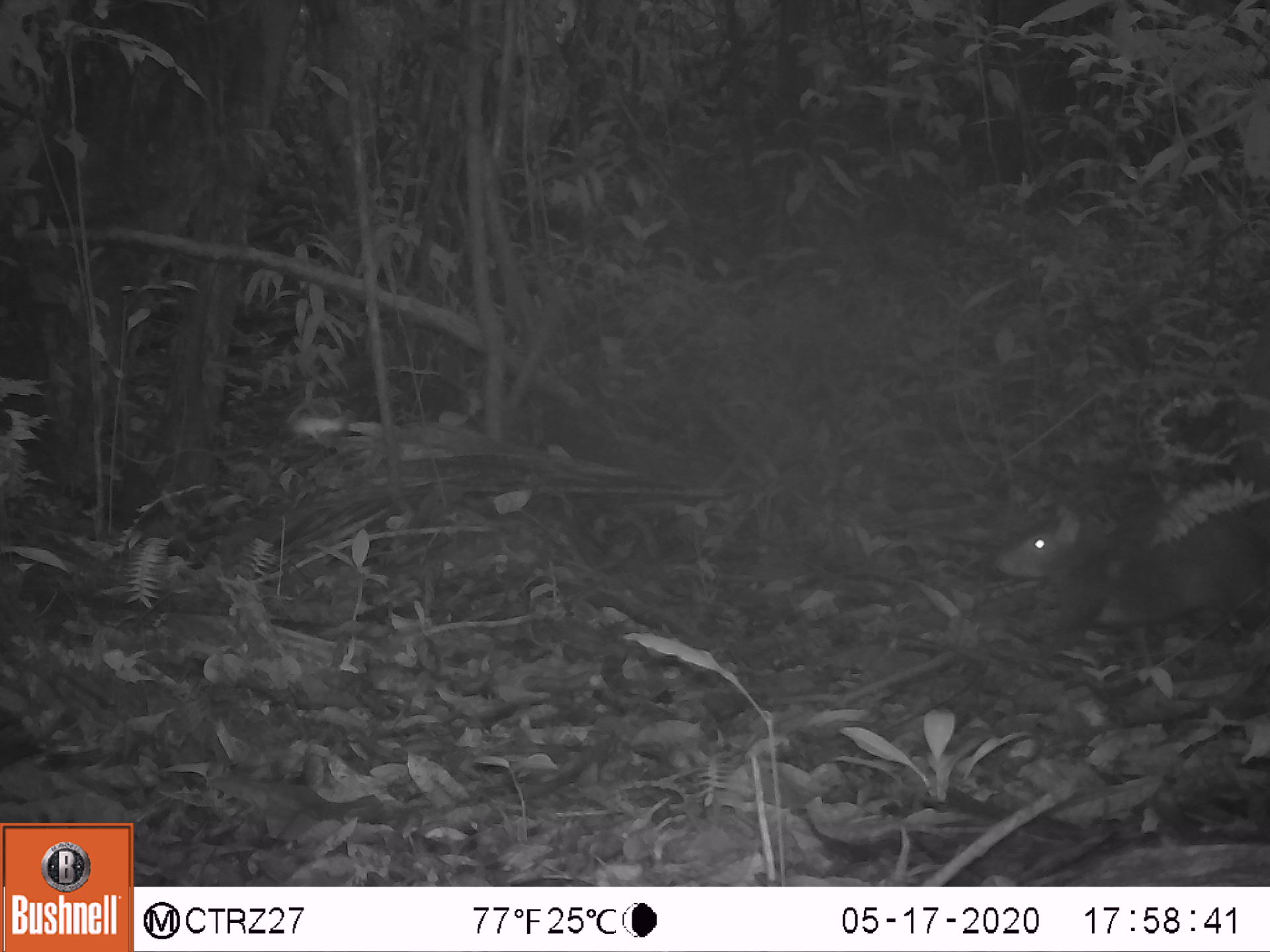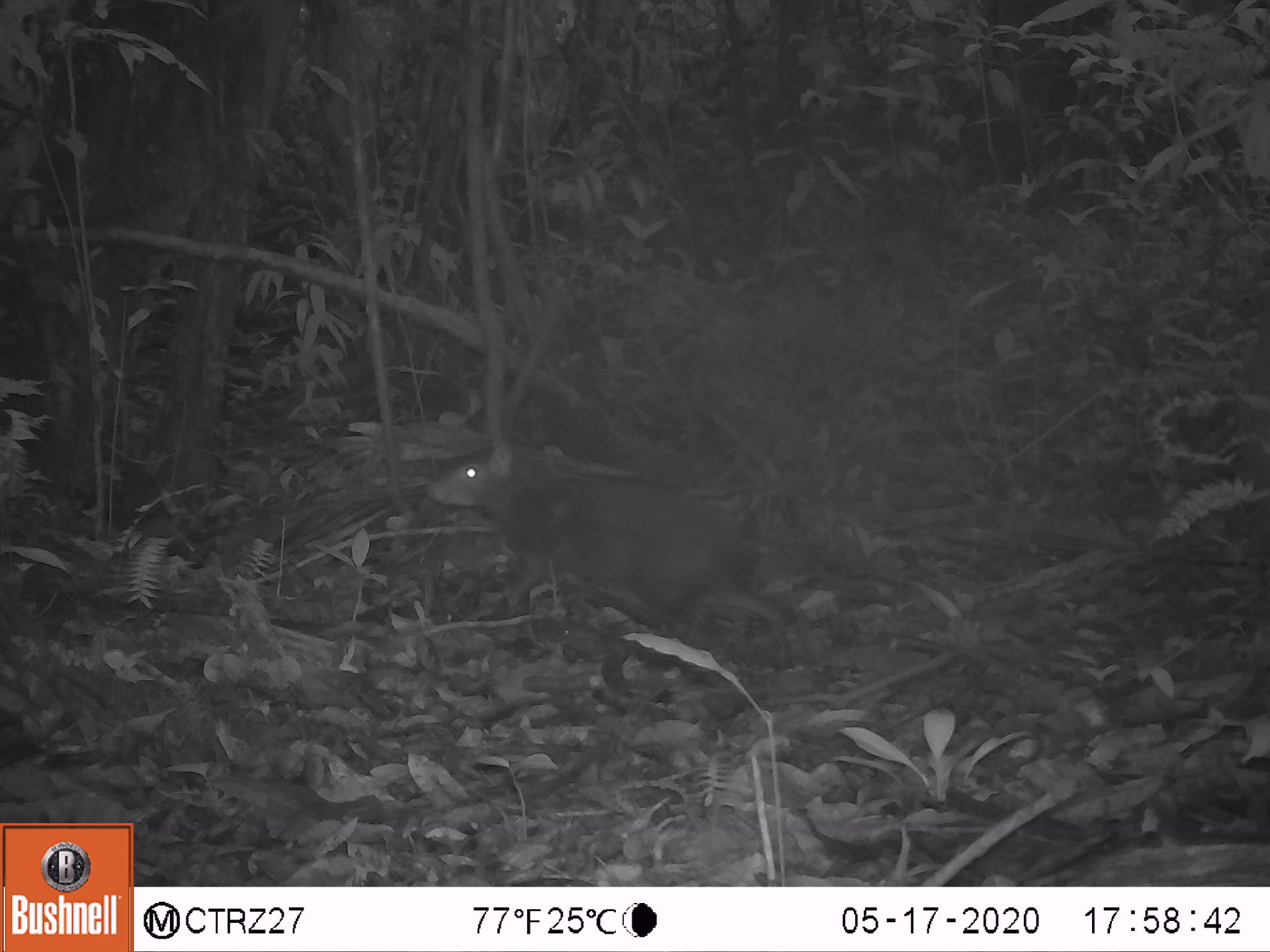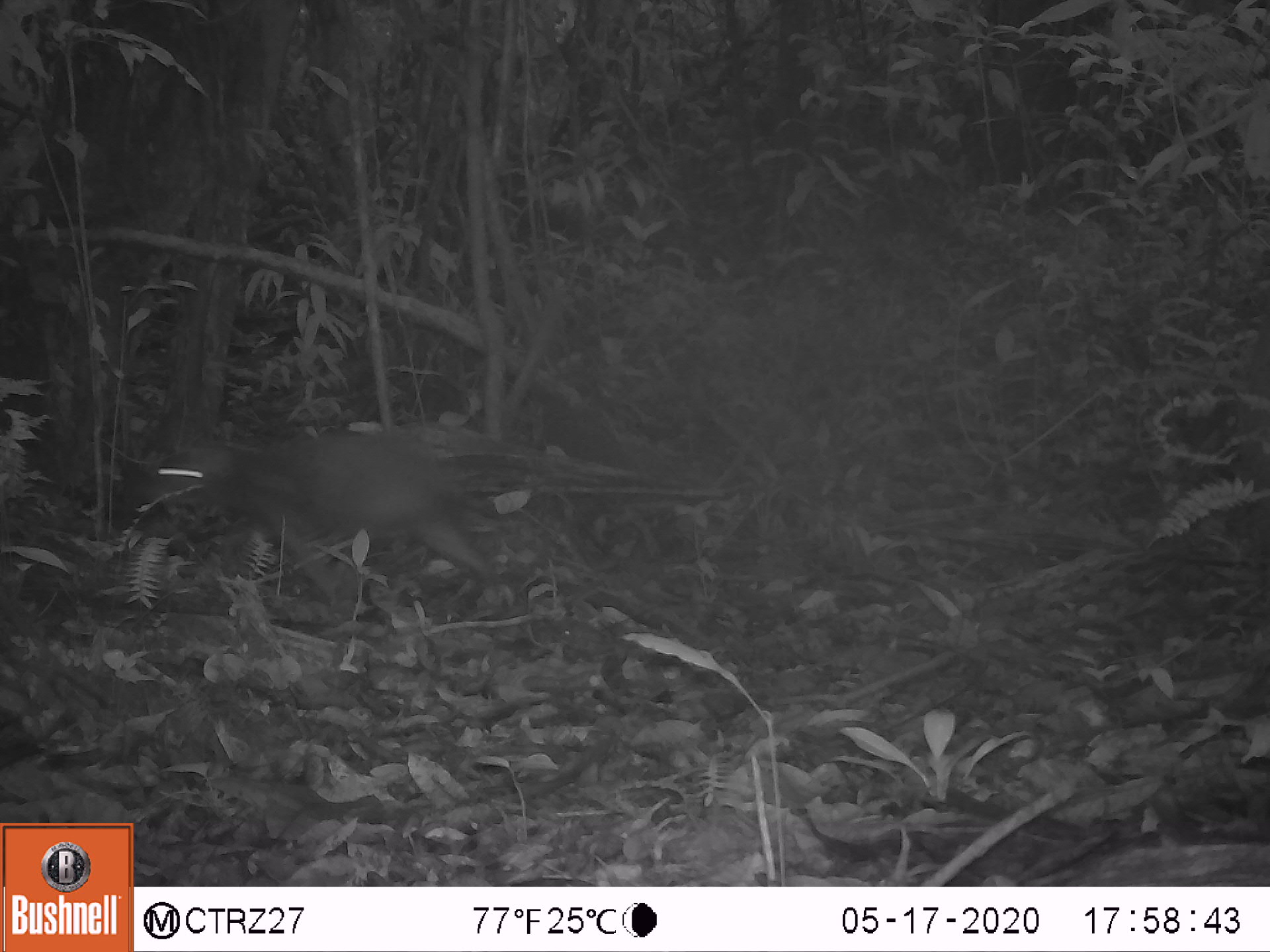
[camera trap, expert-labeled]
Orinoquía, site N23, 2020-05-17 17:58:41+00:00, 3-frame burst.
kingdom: Animalia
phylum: Chordata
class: Mammalia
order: Rodentia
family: Dasyproctidae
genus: Dasyprocta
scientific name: Dasyprocta fuliginosa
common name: black agouti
Black agouti (Dasyprocta fuliginosa).